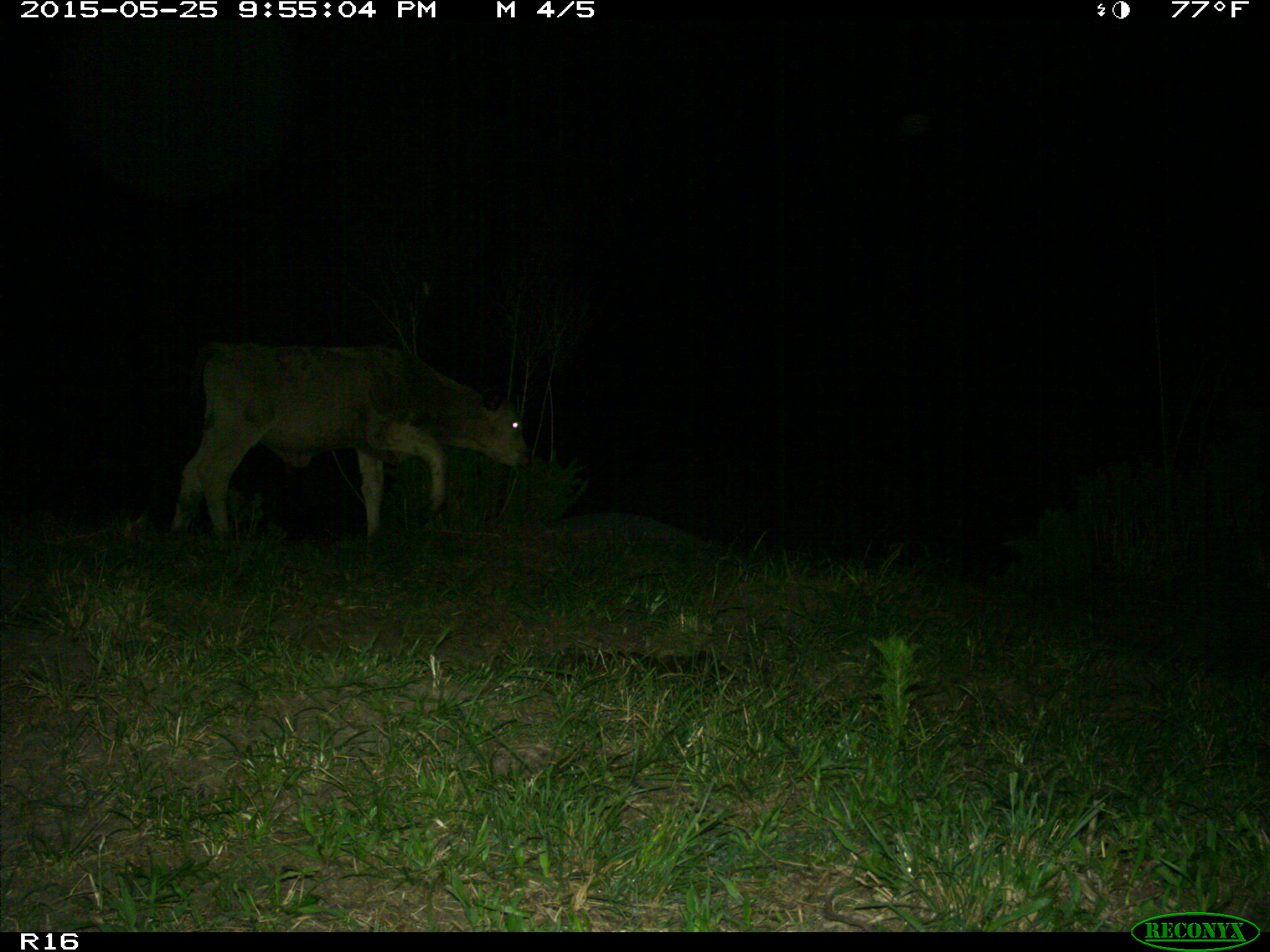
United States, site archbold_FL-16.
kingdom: Animalia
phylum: Chordata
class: Mammalia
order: Artiodactyla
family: Bovidae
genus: Bos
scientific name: Bos taurus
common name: domestic cow